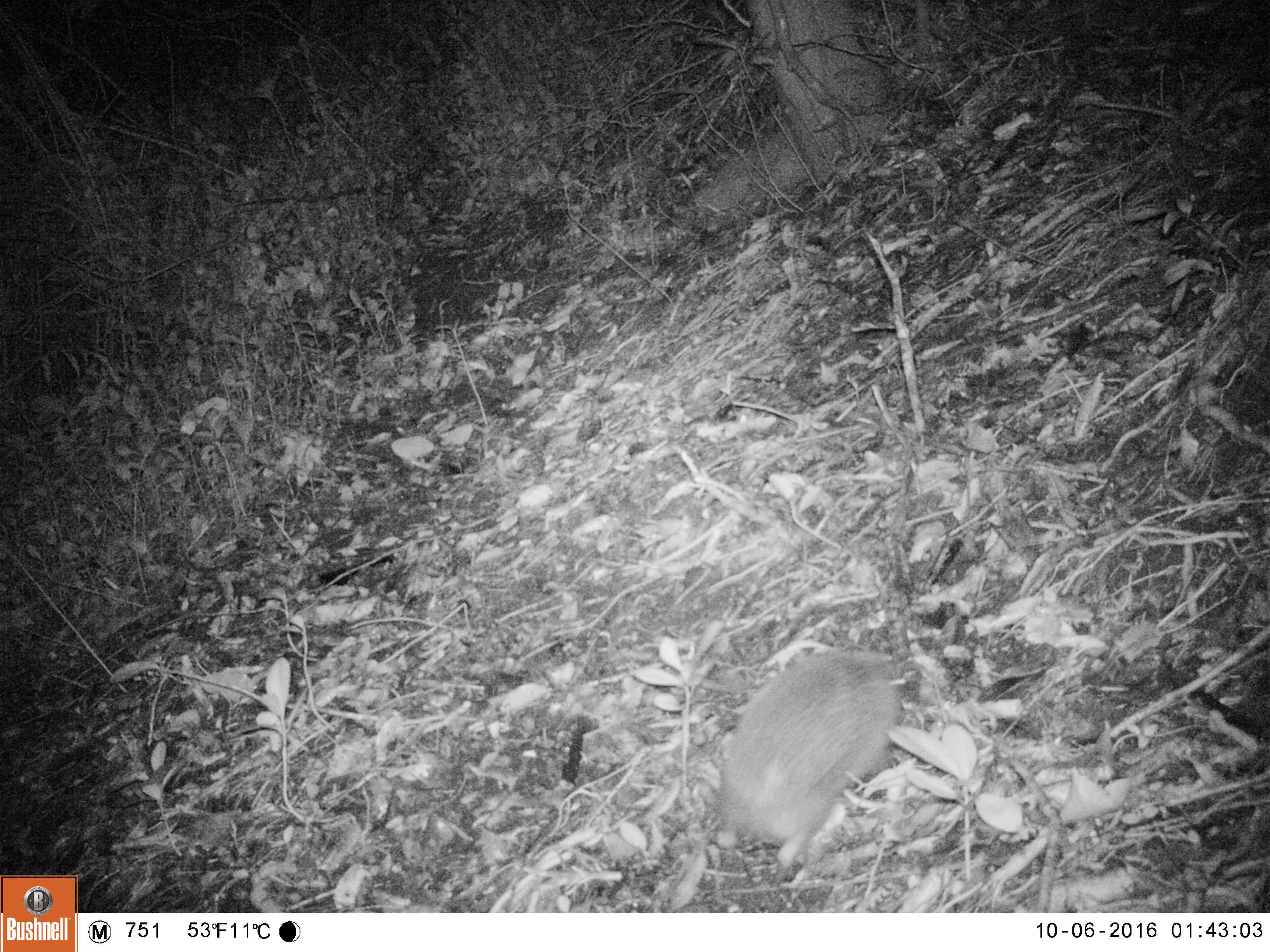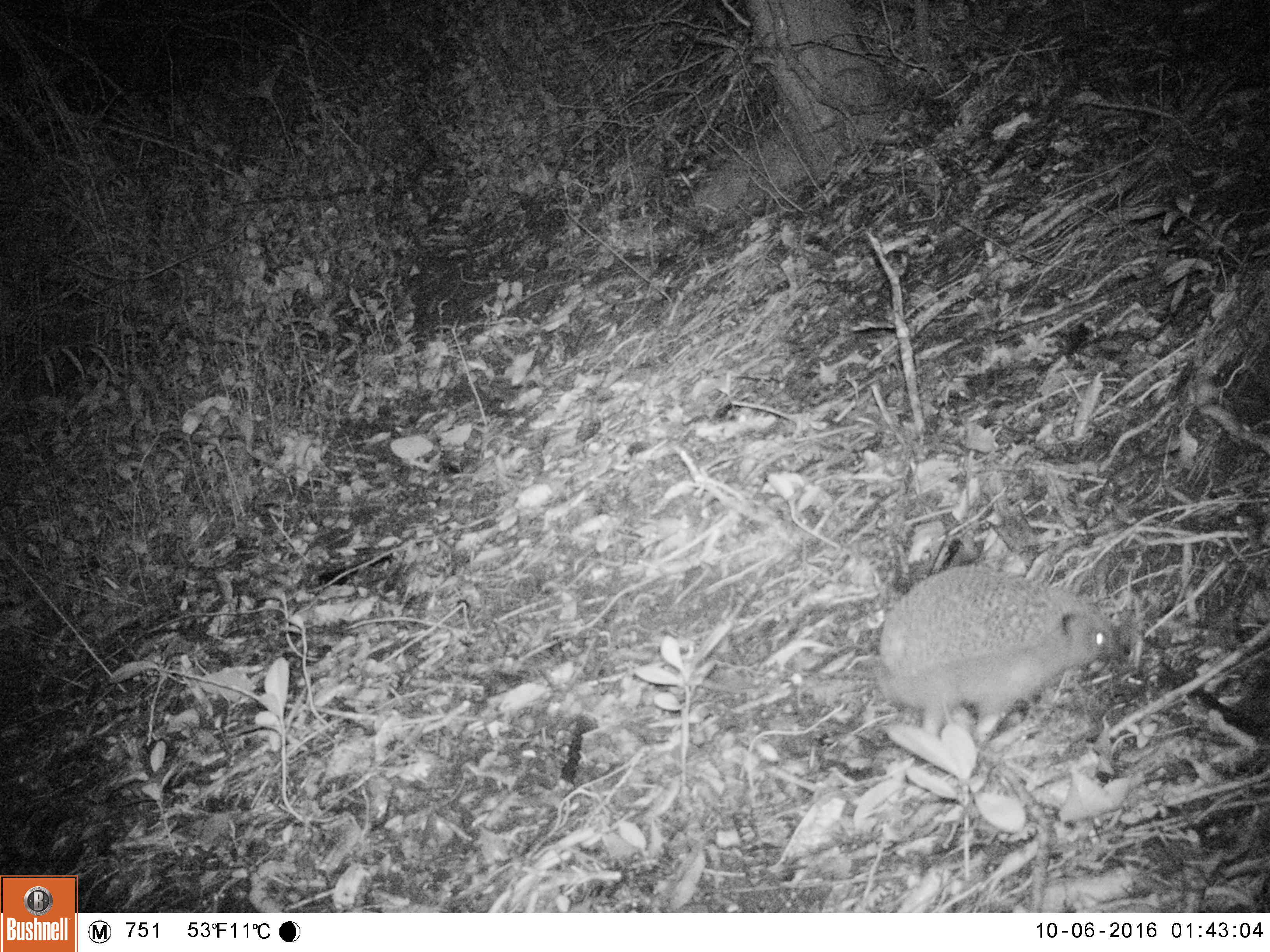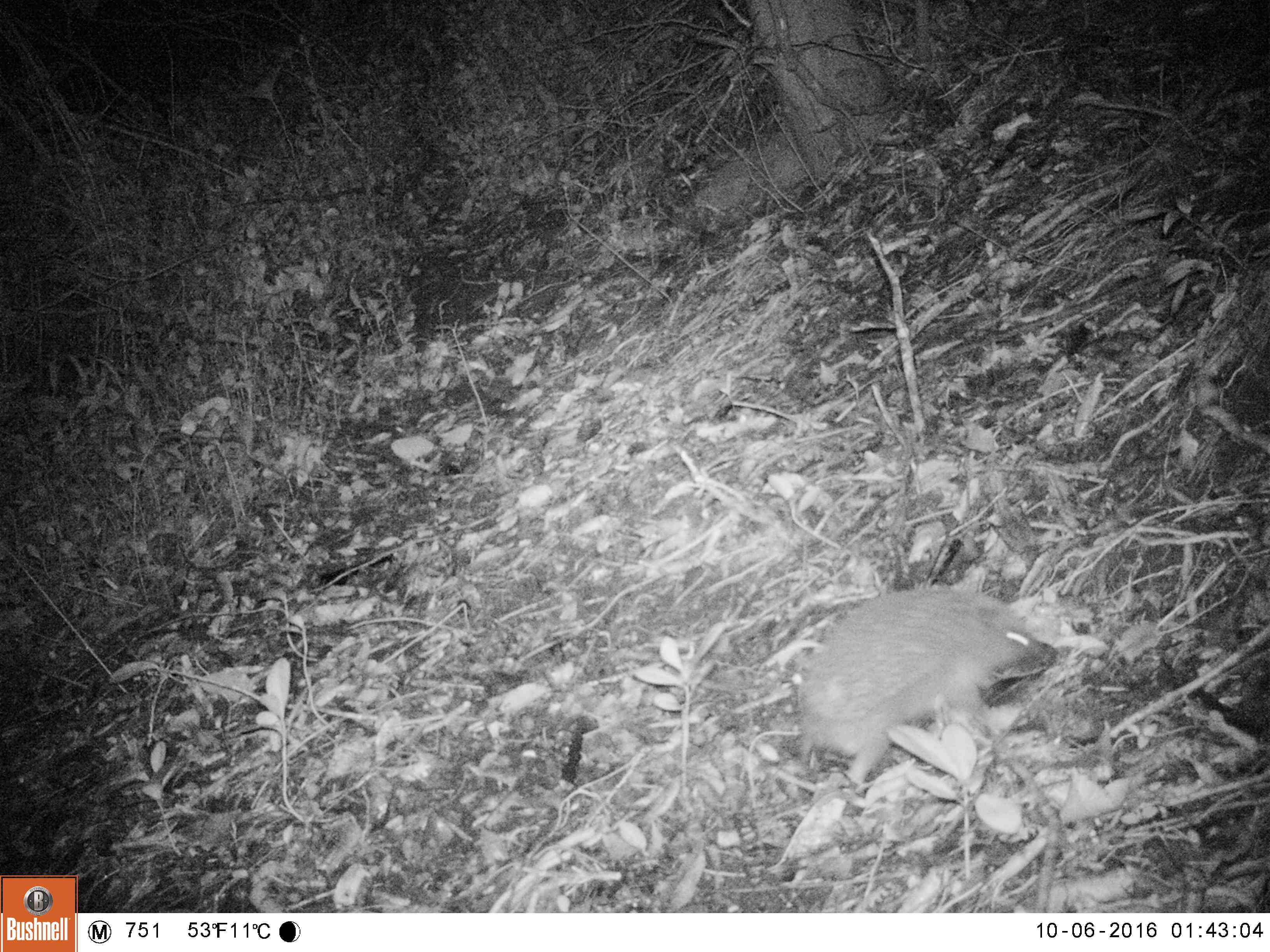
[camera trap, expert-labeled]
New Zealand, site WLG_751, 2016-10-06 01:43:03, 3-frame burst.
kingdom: Animalia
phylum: Chordata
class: Mammalia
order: Eulipotyphla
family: Erinaceidae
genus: Erinaceus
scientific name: Erinaceus europaeus europaeus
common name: european hedgehog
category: hedgehog